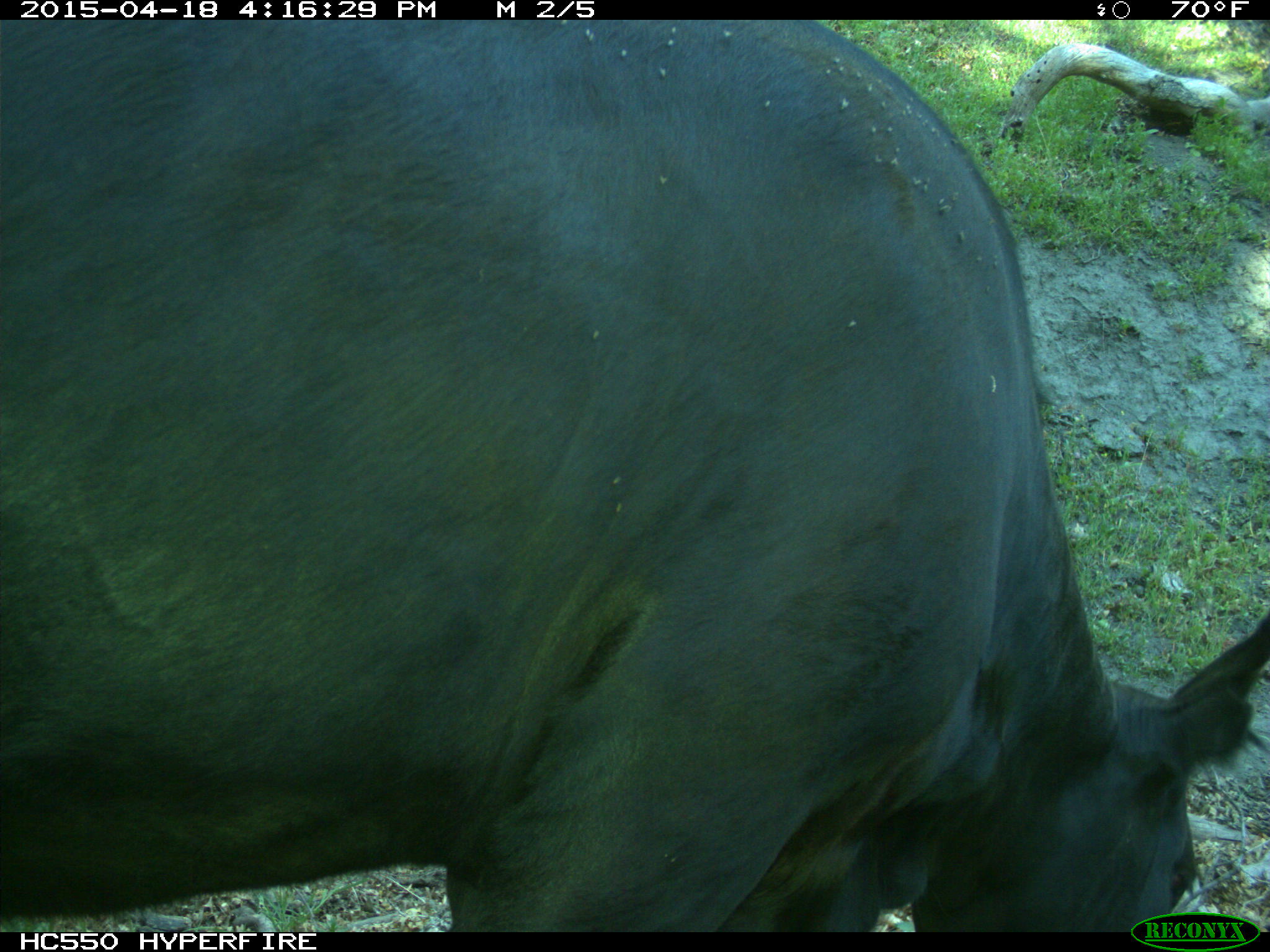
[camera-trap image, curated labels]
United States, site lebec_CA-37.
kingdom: Animalia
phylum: Chordata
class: Mammalia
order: Artiodactyla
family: Bovidae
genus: Bos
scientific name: Bos taurus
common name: domestic cow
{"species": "Bos taurus (domestic cow)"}